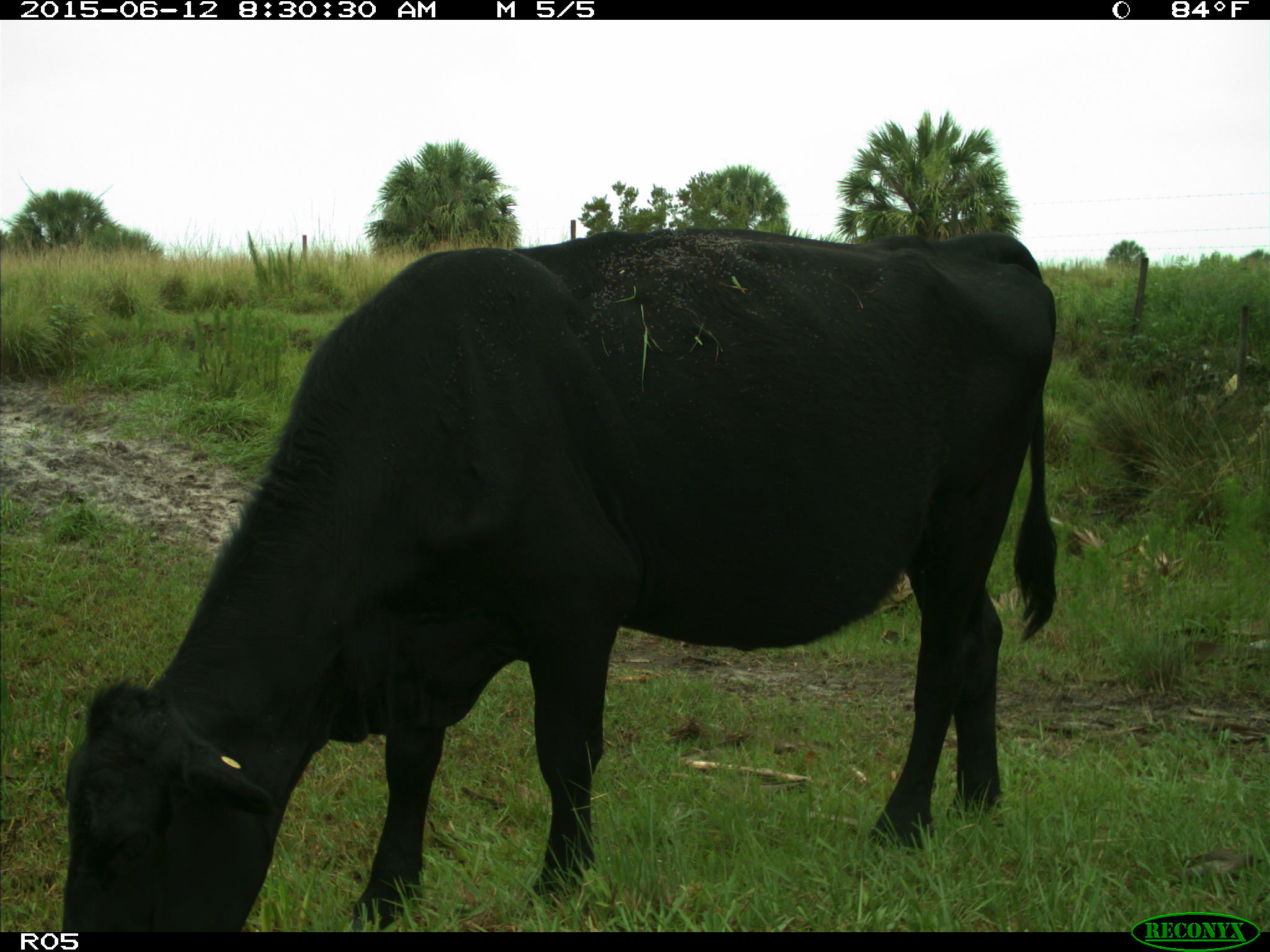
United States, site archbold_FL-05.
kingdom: Animalia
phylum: Chordata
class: Mammalia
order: Artiodactyla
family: Bovidae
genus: Bos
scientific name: Bos taurus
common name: domestic cow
Bos taurus (domestic cow).